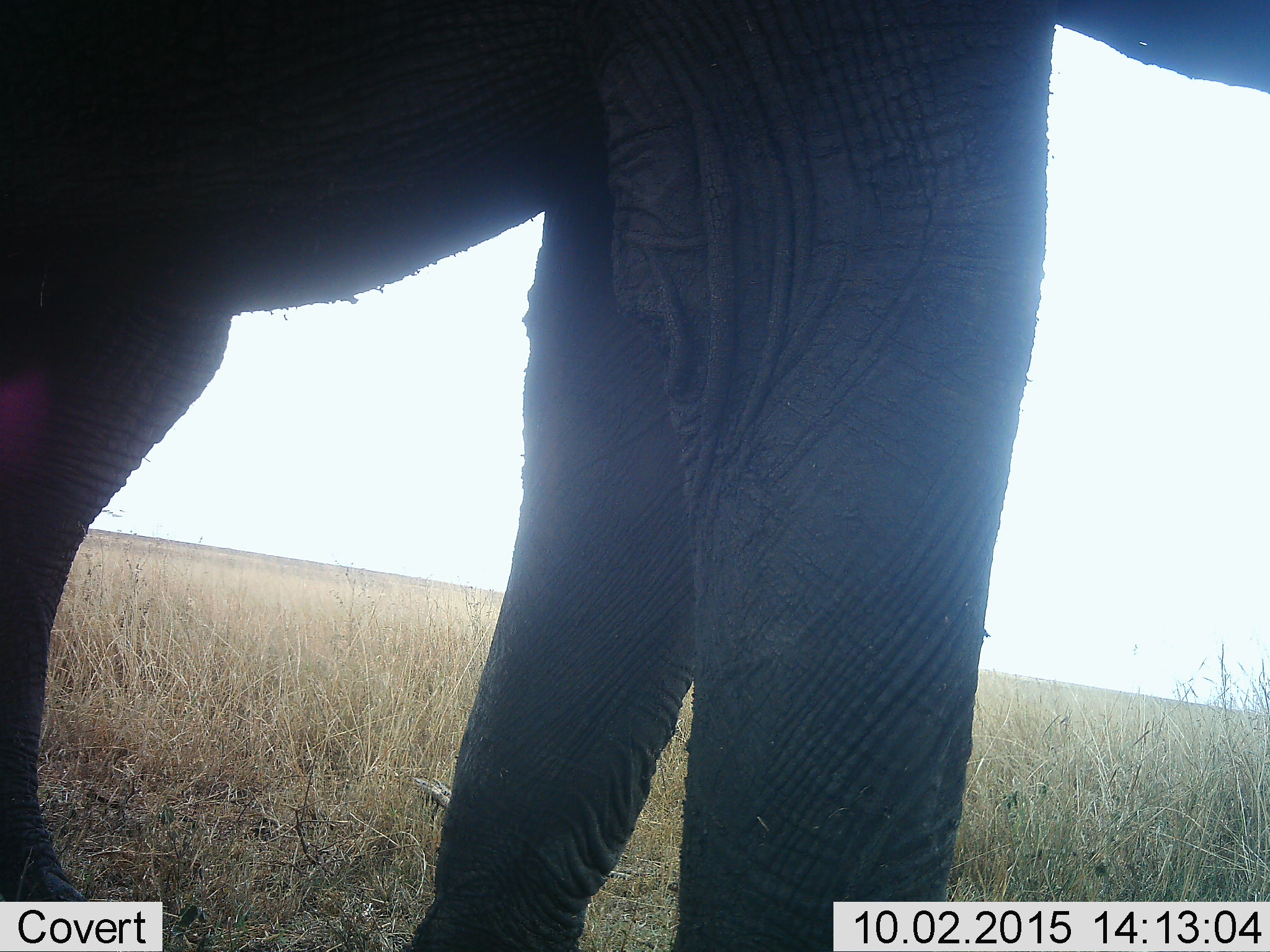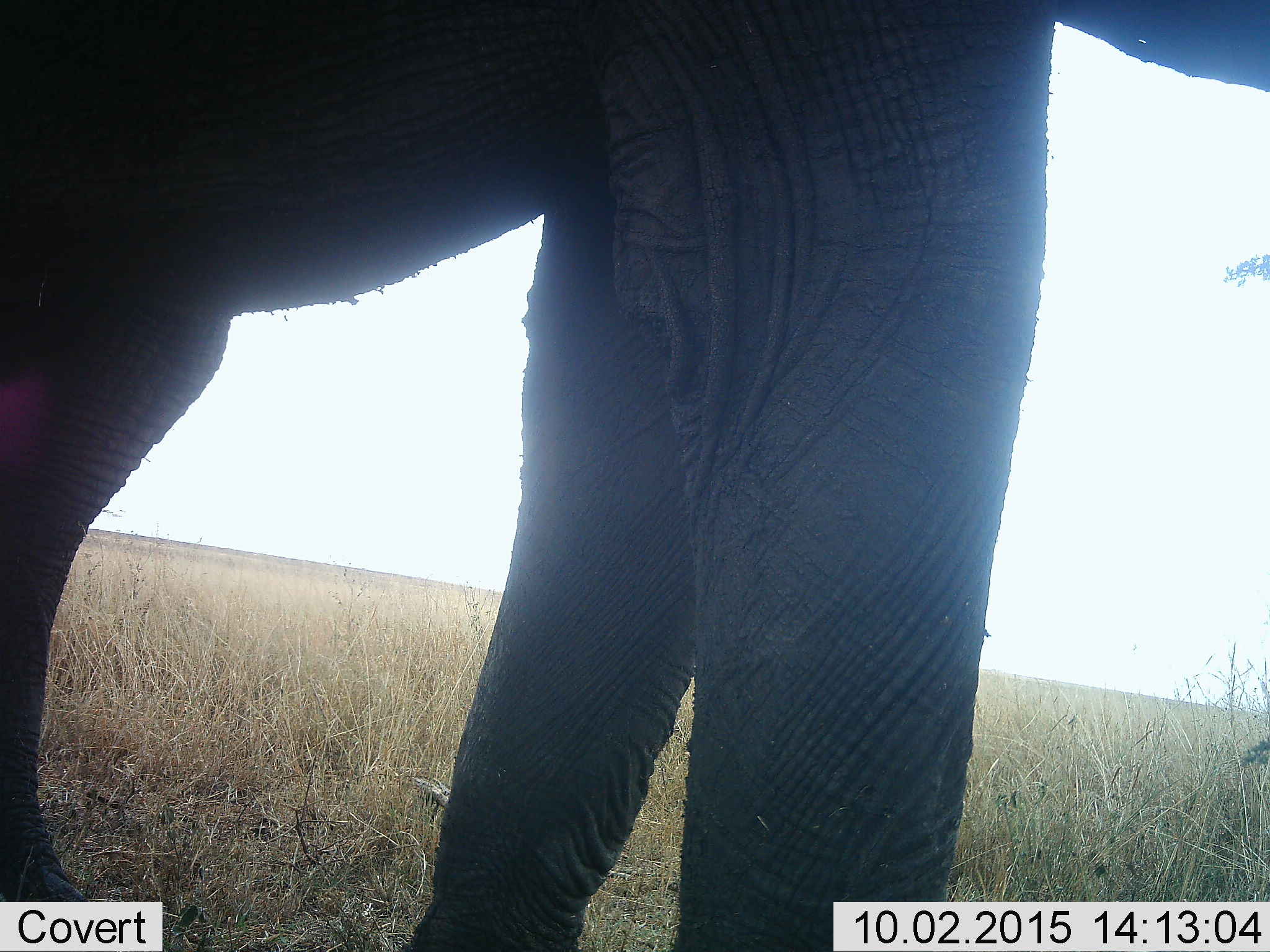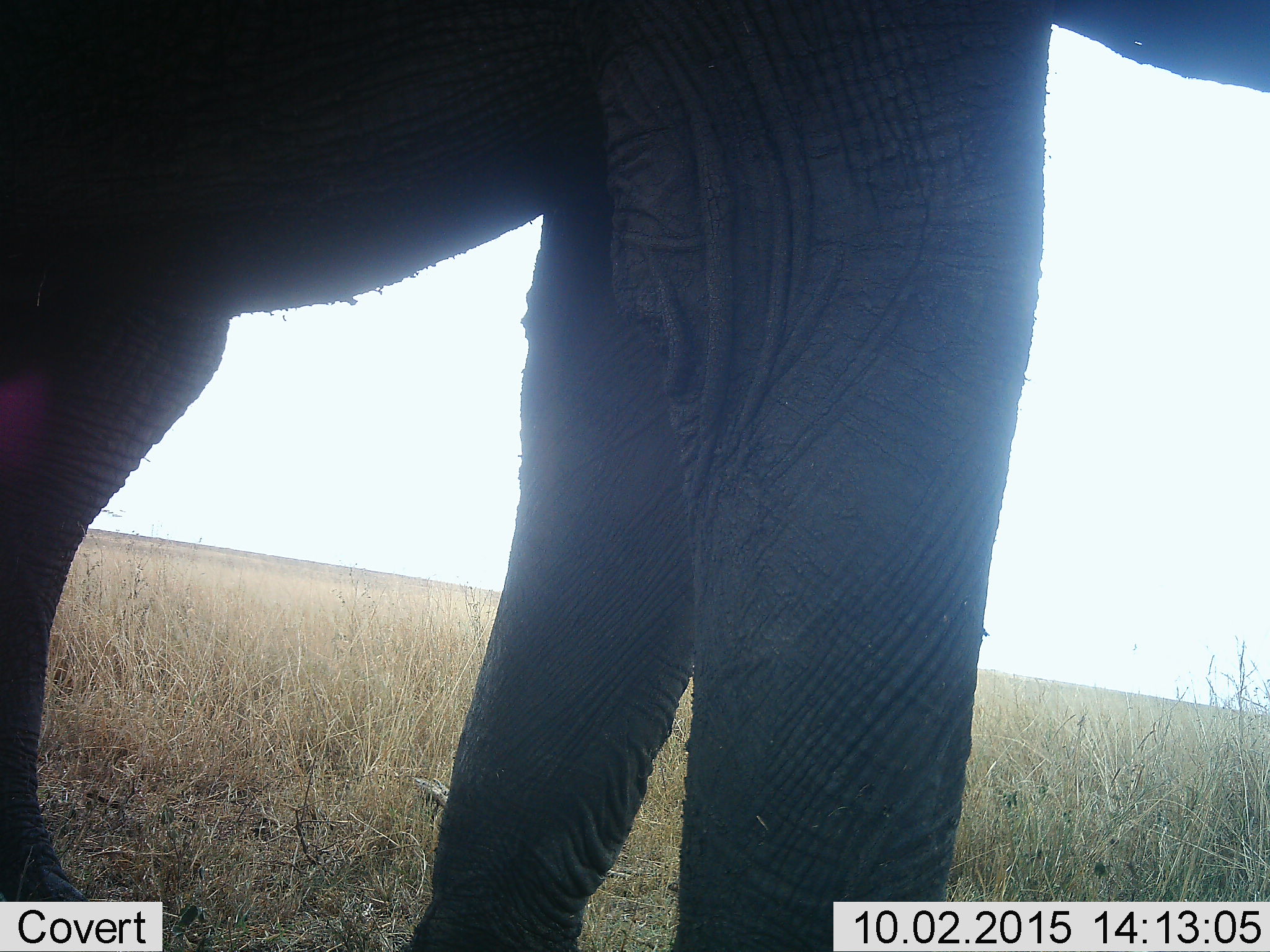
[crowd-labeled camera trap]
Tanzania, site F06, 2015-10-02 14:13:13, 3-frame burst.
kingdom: Animalia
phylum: Chordata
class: Mammalia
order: Proboscidea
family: Elephantidae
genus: Loxodonta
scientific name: Loxodonta africana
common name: african bush elephant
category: elephant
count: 1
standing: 88%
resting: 6%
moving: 6%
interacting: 0%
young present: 0%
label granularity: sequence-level